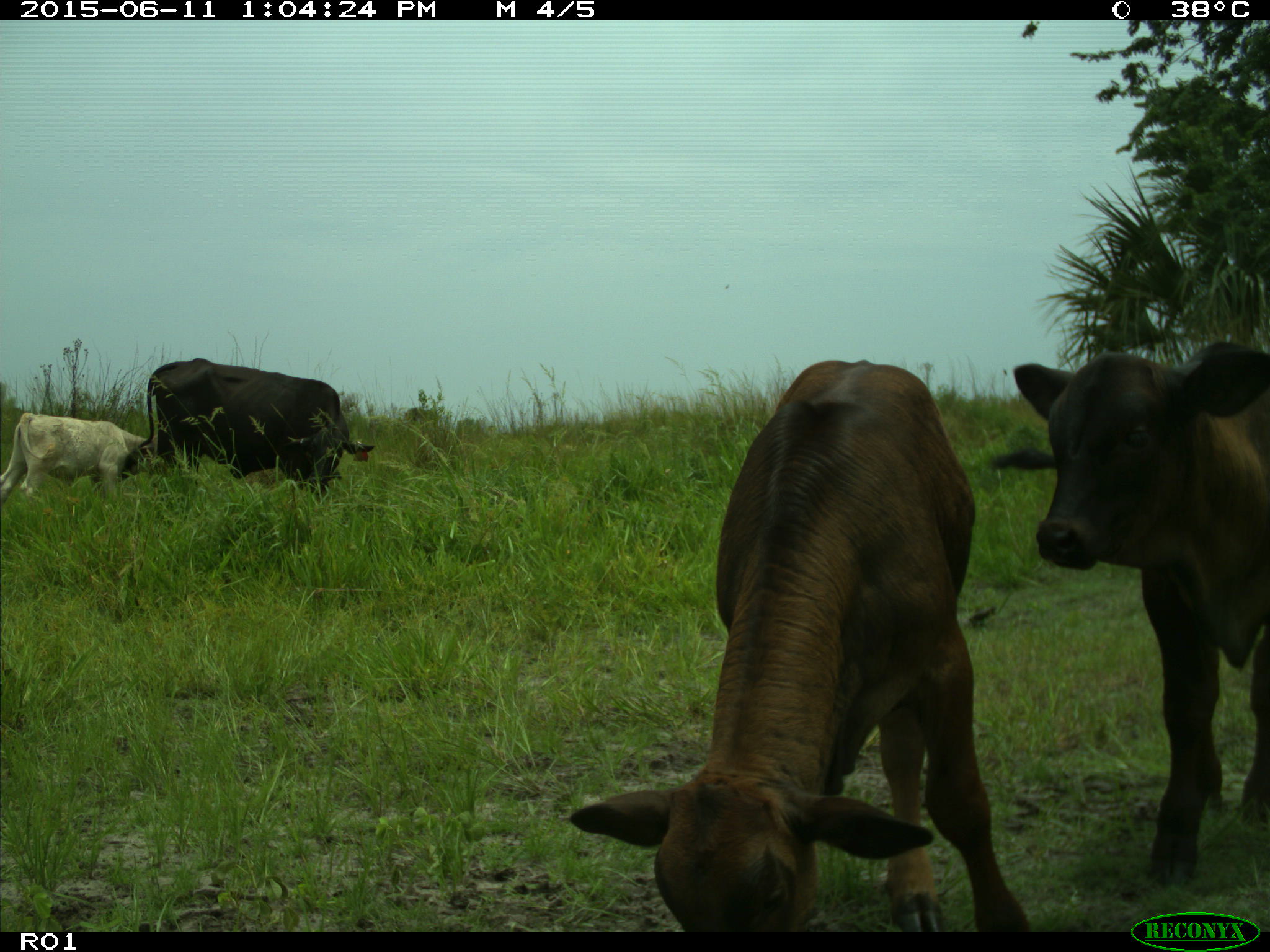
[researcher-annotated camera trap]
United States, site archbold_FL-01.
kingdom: Animalia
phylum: Chordata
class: Mammalia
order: Artiodactyla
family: Bovidae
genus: Bos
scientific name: Bos taurus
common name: domestic cow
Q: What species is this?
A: Bos taurus (domestic cow).